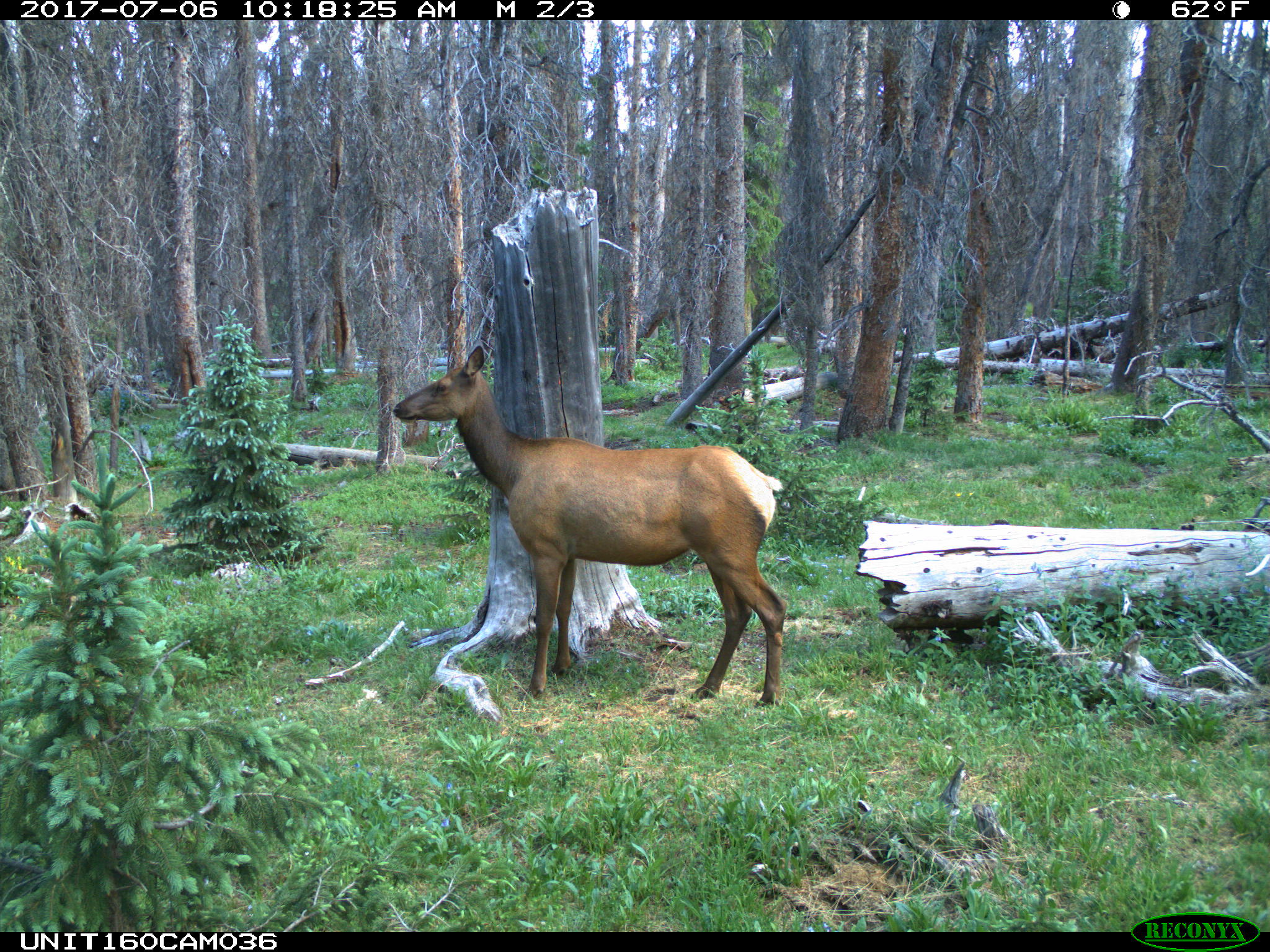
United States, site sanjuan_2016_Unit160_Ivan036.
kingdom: Animalia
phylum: Chordata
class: Mammalia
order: Artiodactyla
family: Cervidae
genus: Cervus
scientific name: Cervus elaphus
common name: red deer